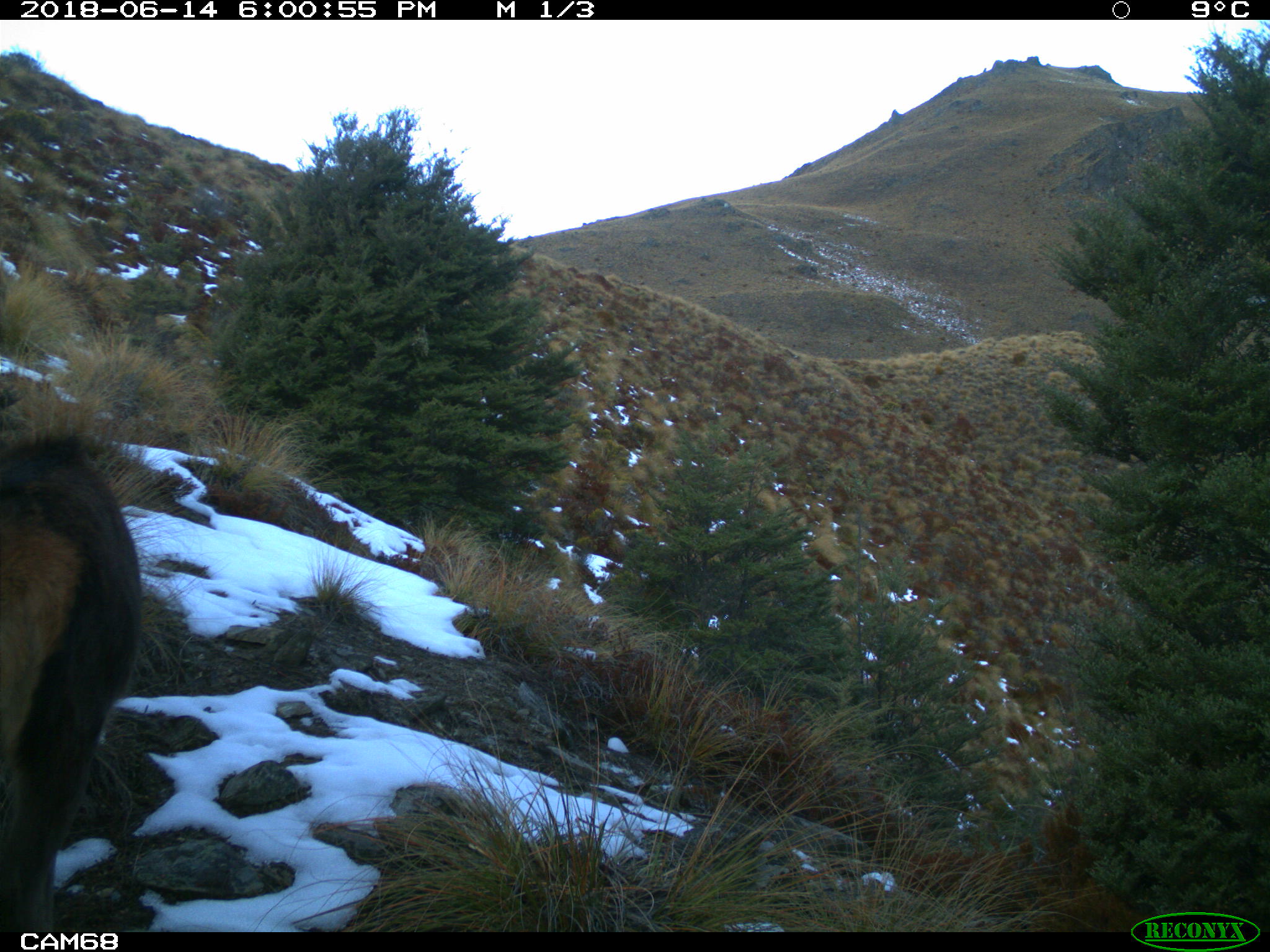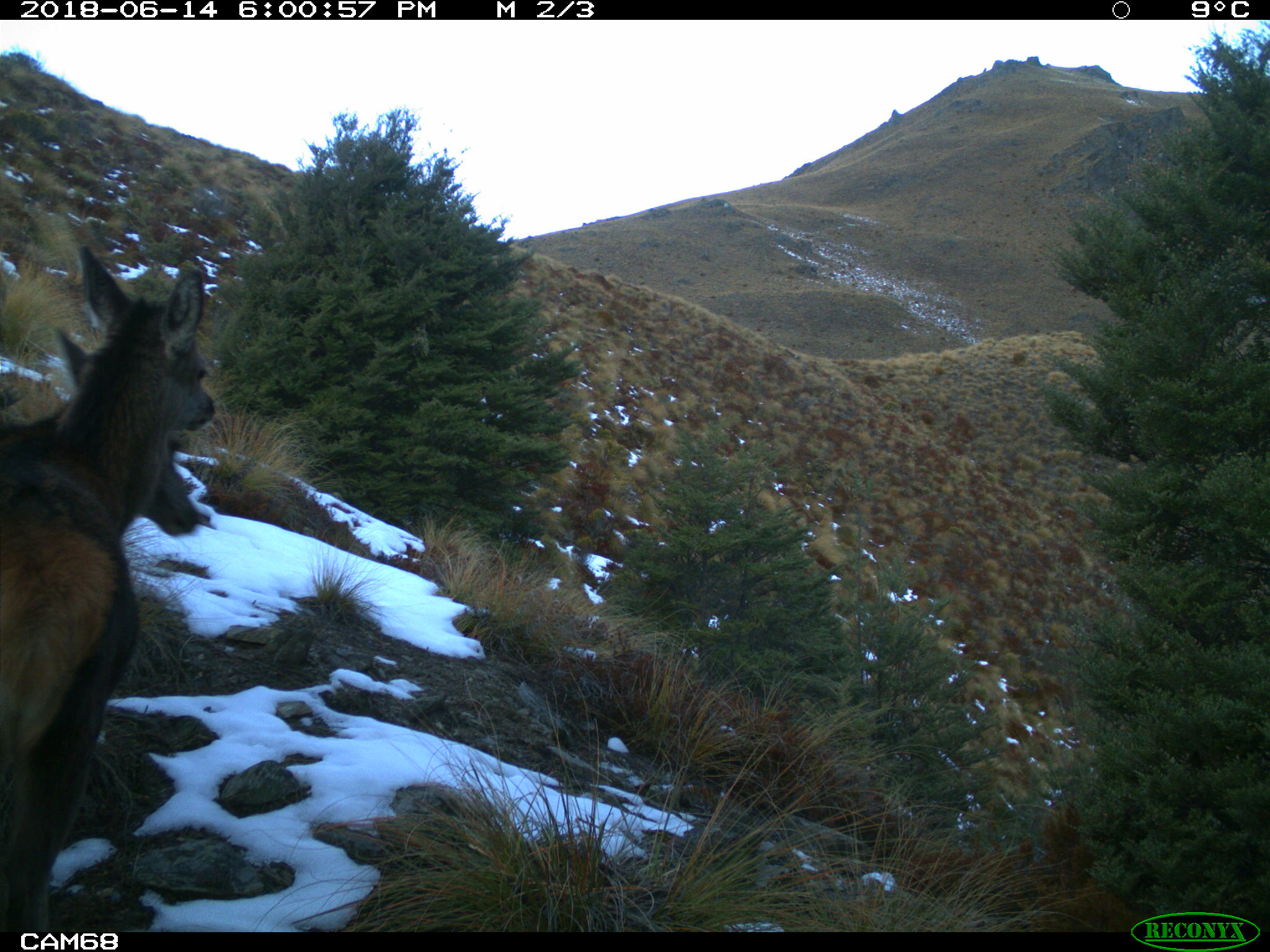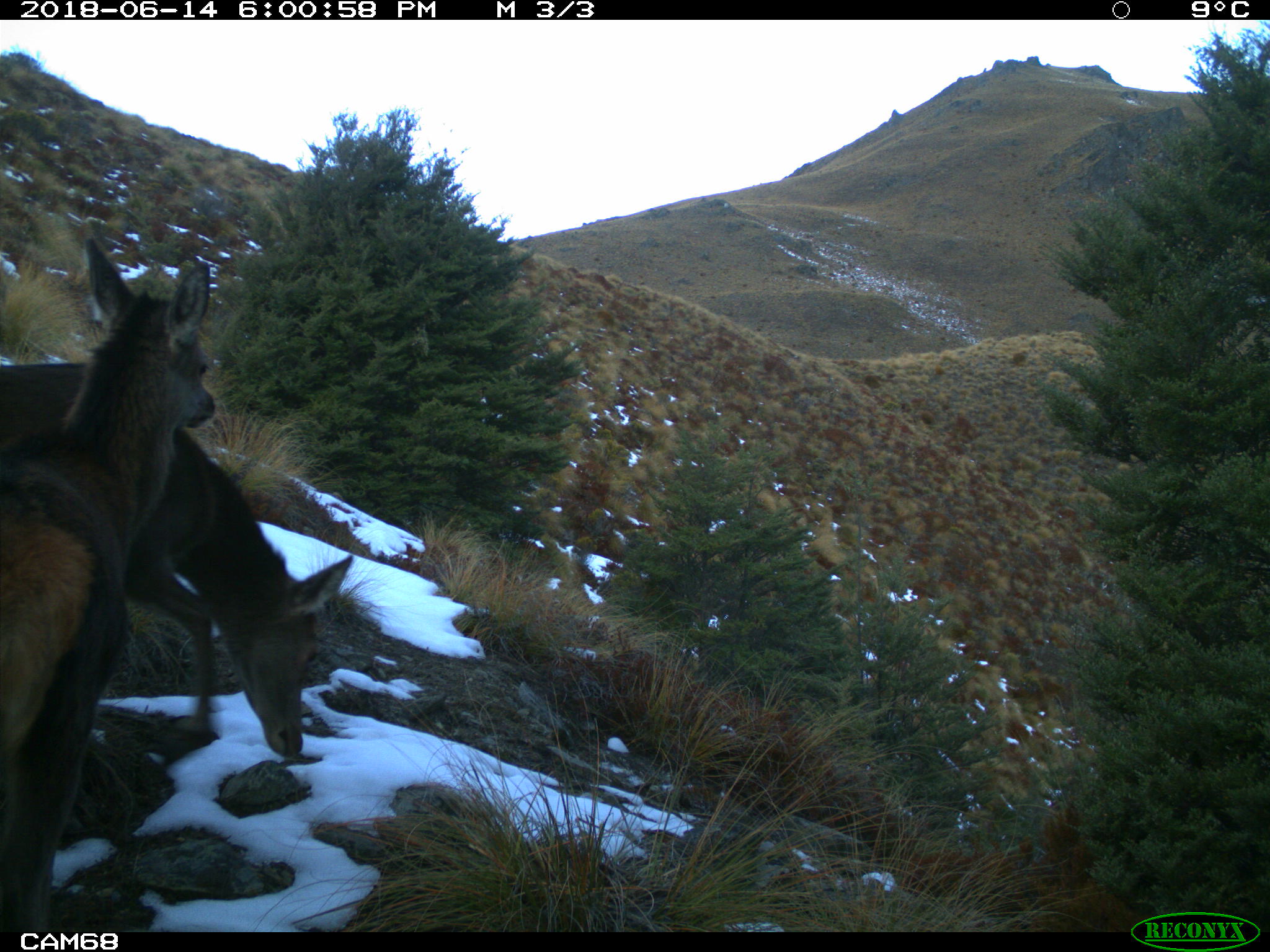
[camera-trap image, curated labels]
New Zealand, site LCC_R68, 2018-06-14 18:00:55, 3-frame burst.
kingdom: Animalia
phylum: Chordata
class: Mammalia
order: Artiodactyla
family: Cervidae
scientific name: Cervidae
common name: deer